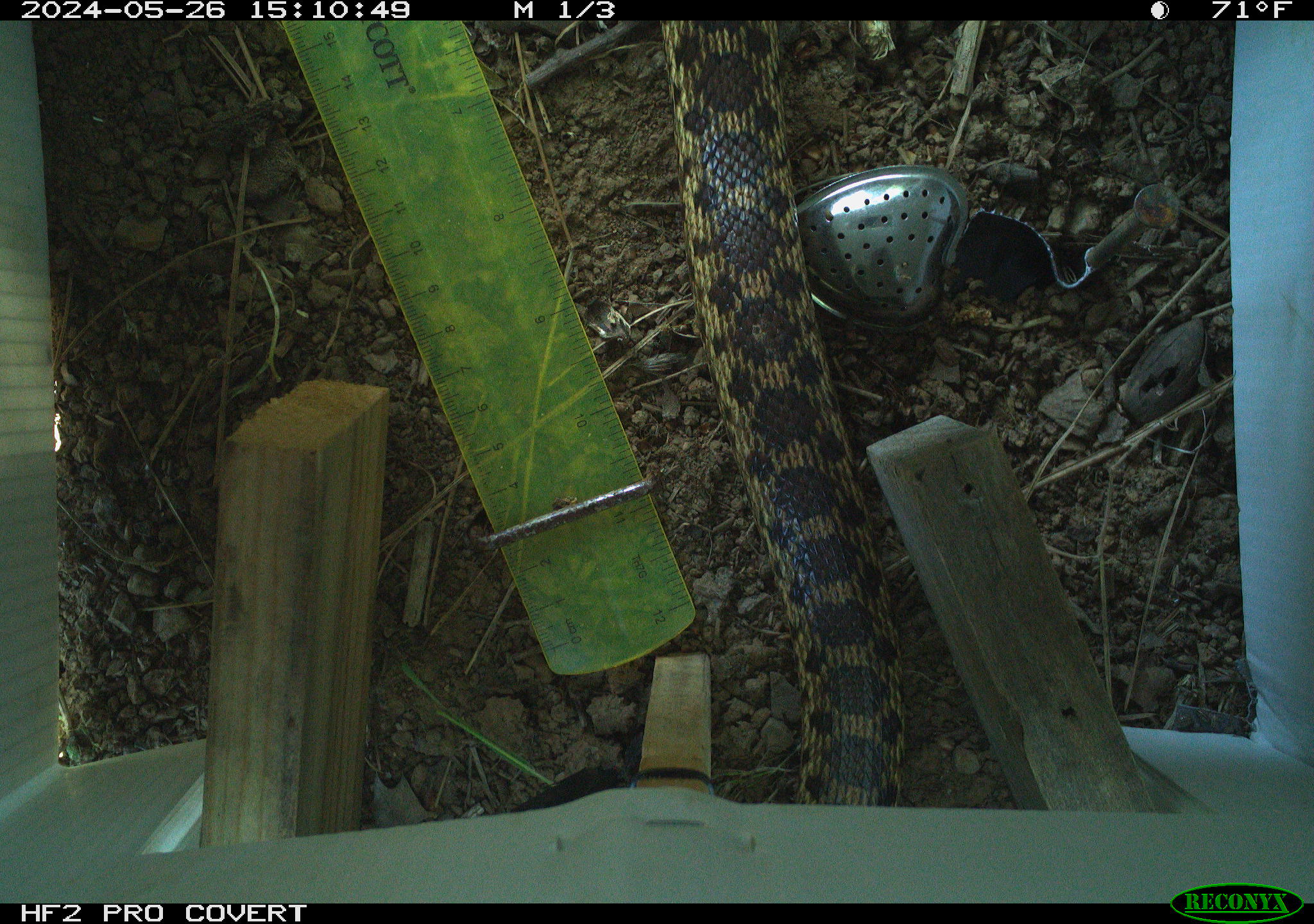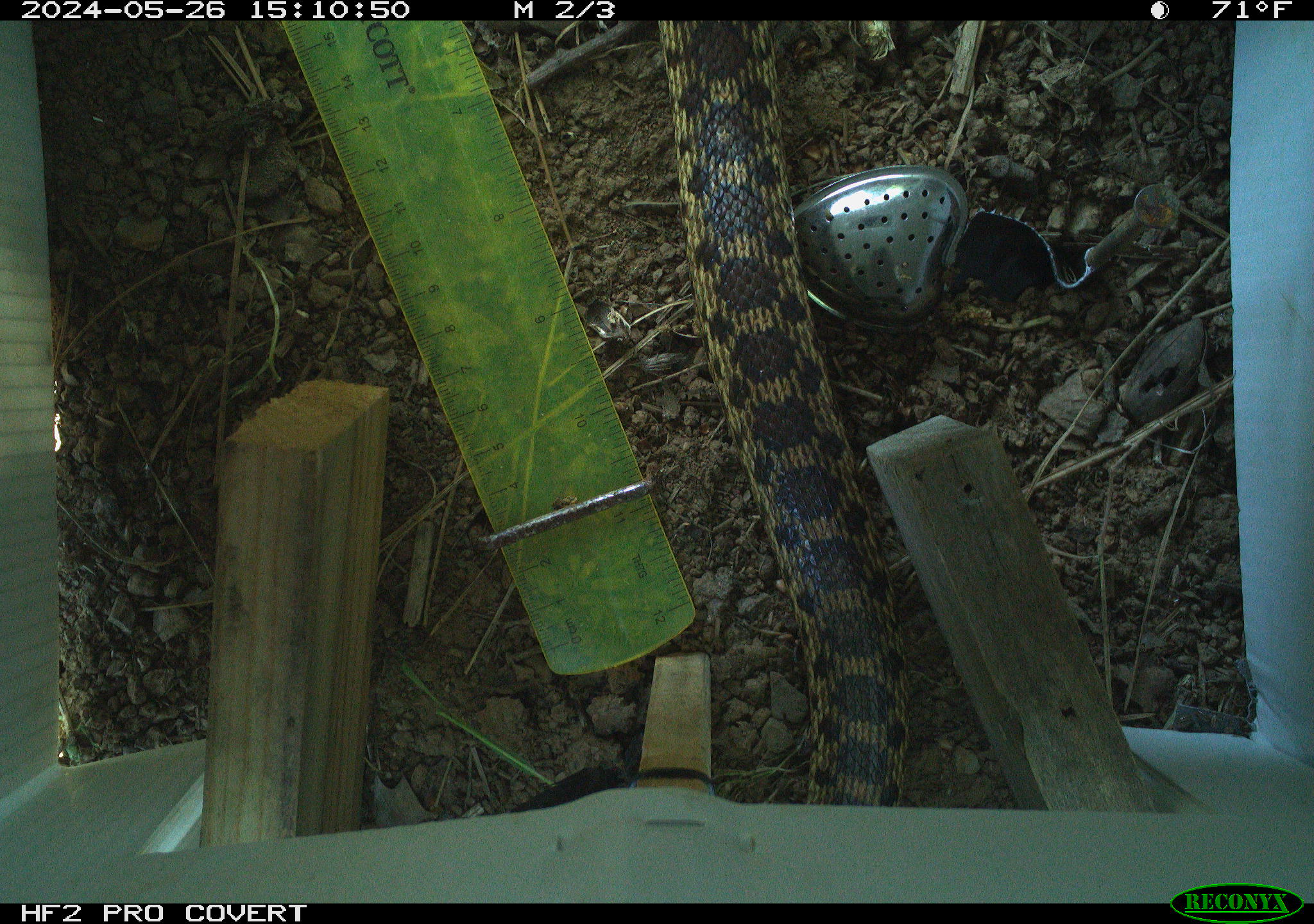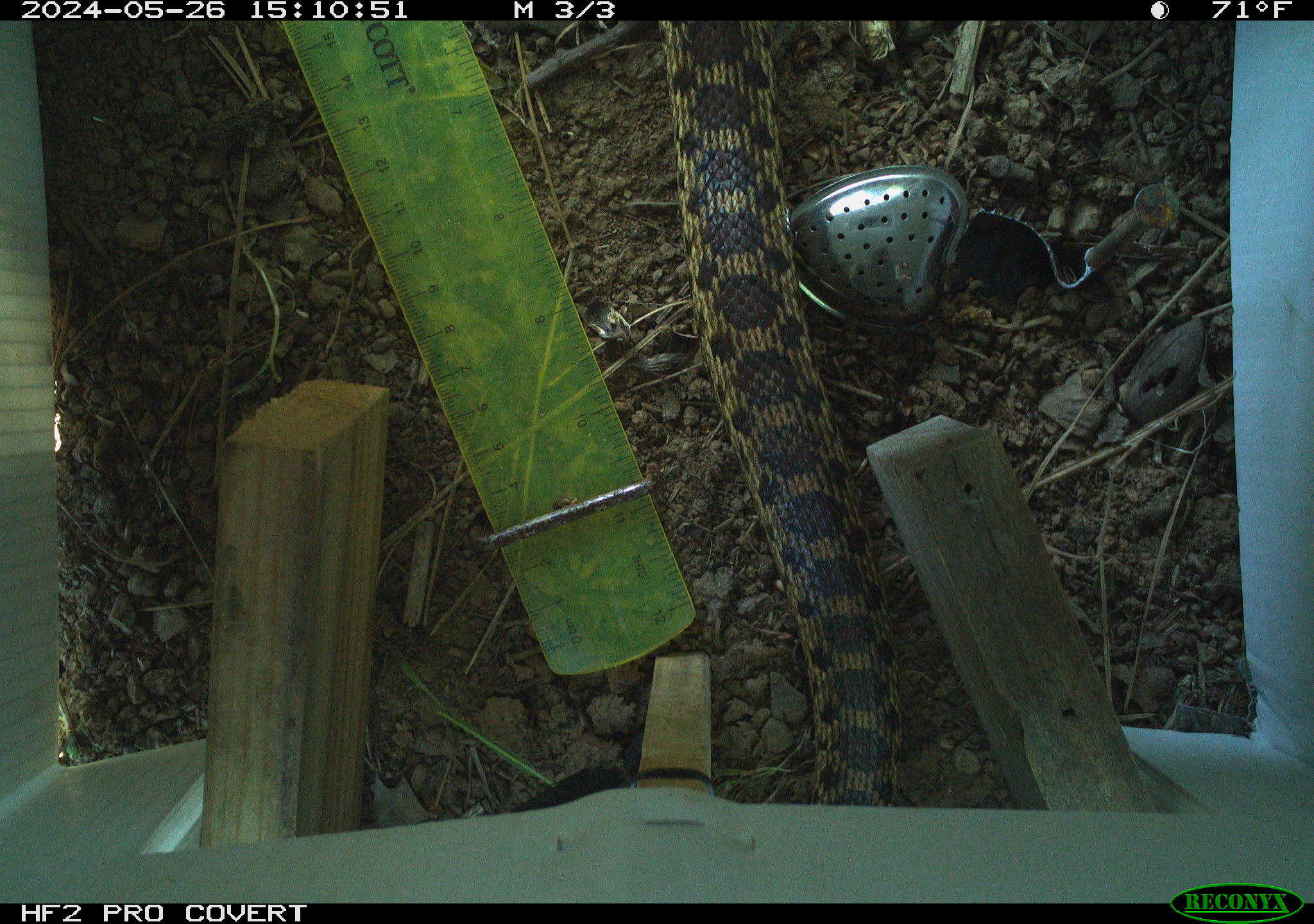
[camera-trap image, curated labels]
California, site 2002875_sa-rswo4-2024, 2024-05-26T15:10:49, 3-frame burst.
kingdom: Animalia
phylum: Chordata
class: Reptilia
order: Squamata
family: Colubridae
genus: Pituophis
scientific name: Pituophis catenifer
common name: gophersnake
Gophersnake (Pituophis catenifer).